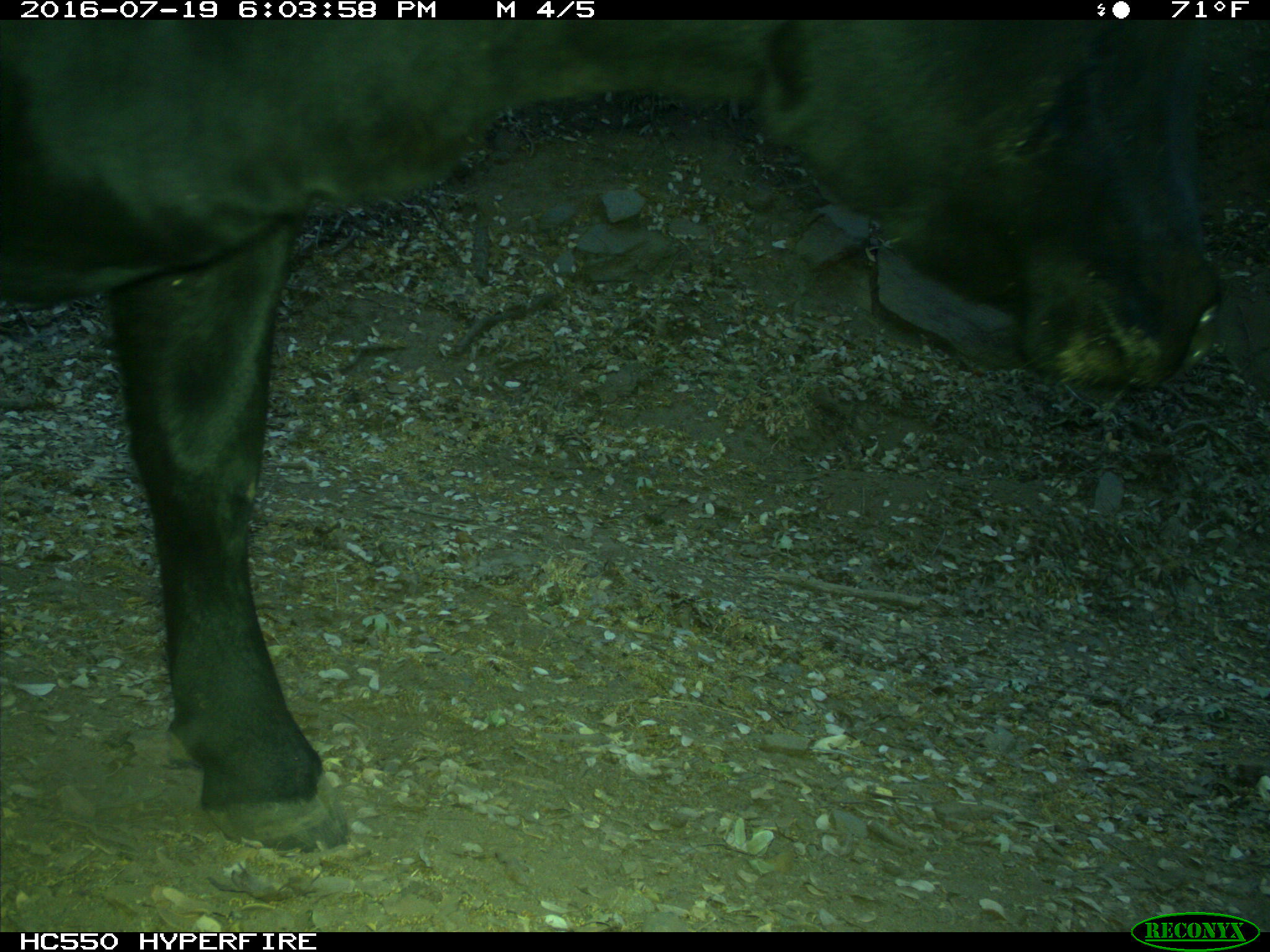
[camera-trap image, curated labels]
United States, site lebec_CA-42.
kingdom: Animalia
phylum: Chordata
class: Mammalia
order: Artiodactyla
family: Bovidae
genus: Bos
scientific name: Bos taurus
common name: domestic cow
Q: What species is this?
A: Bos taurus (domestic cow).